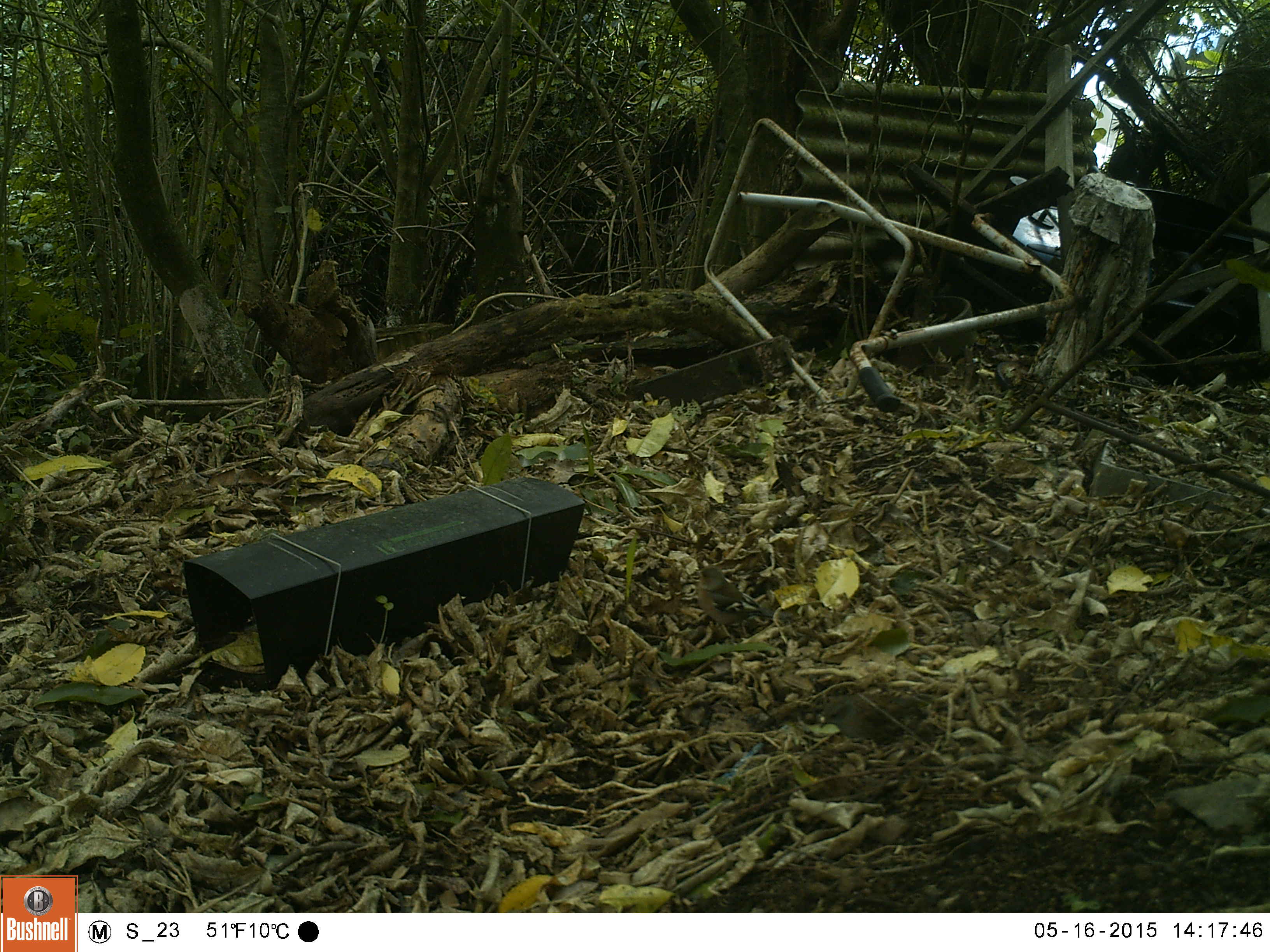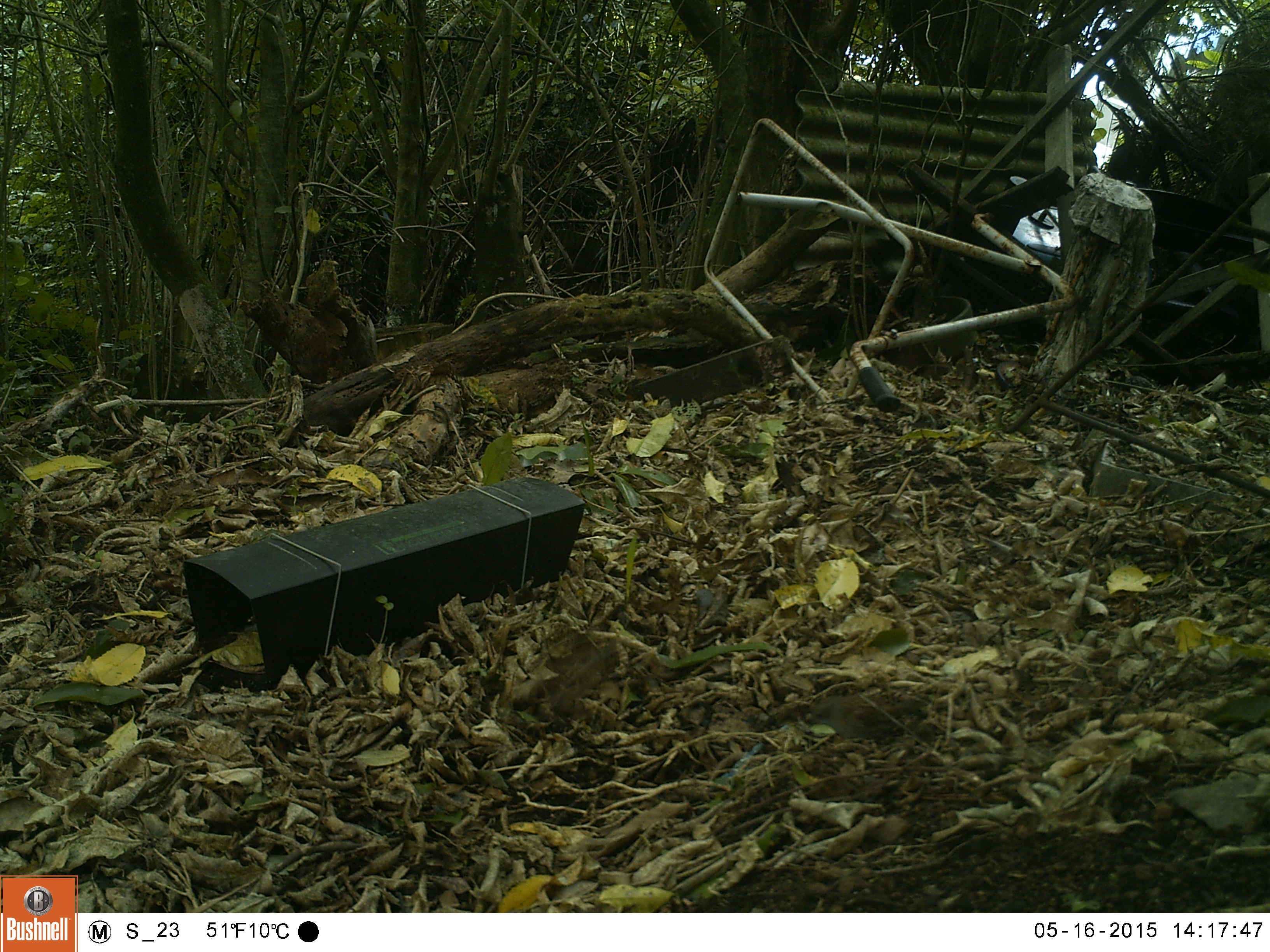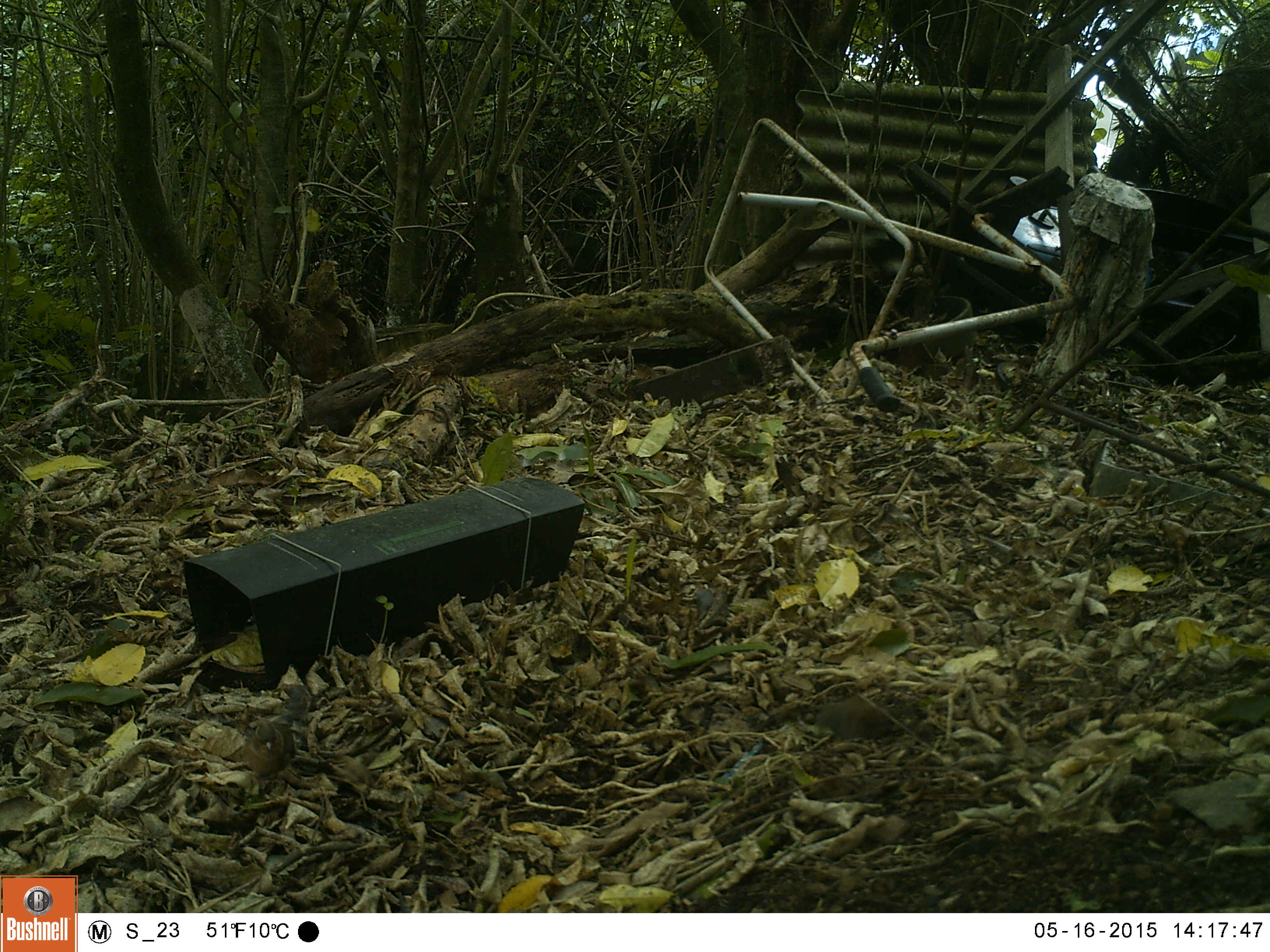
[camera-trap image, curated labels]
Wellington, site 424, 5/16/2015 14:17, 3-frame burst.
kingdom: Animalia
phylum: Chordata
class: Aves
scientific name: Aves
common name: bird